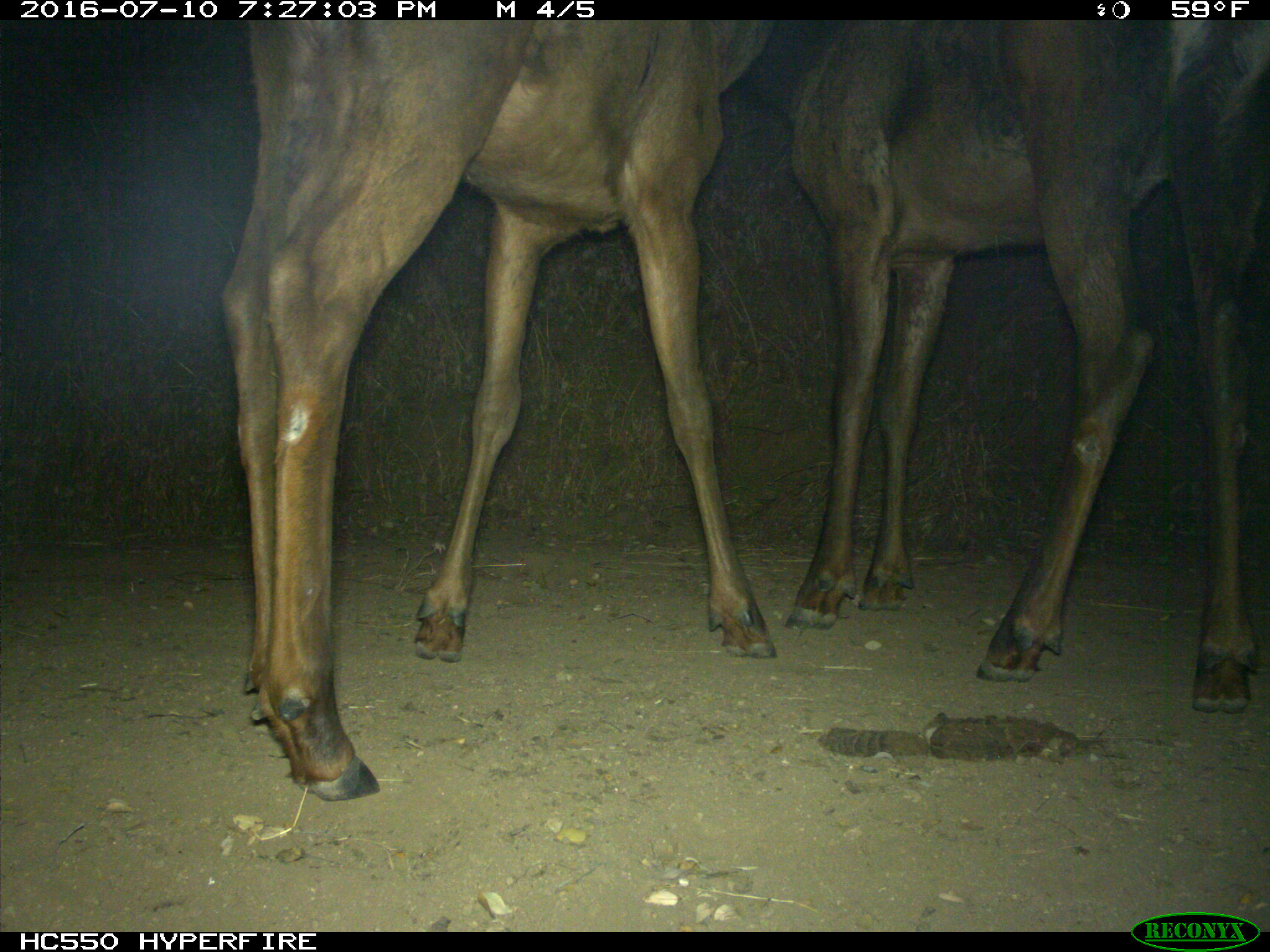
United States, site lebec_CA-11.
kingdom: Animalia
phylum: Chordata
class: Mammalia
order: Artiodactyla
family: Cervidae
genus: Cervus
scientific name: Cervus canadensis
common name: elk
Cervus canadensis (elk).